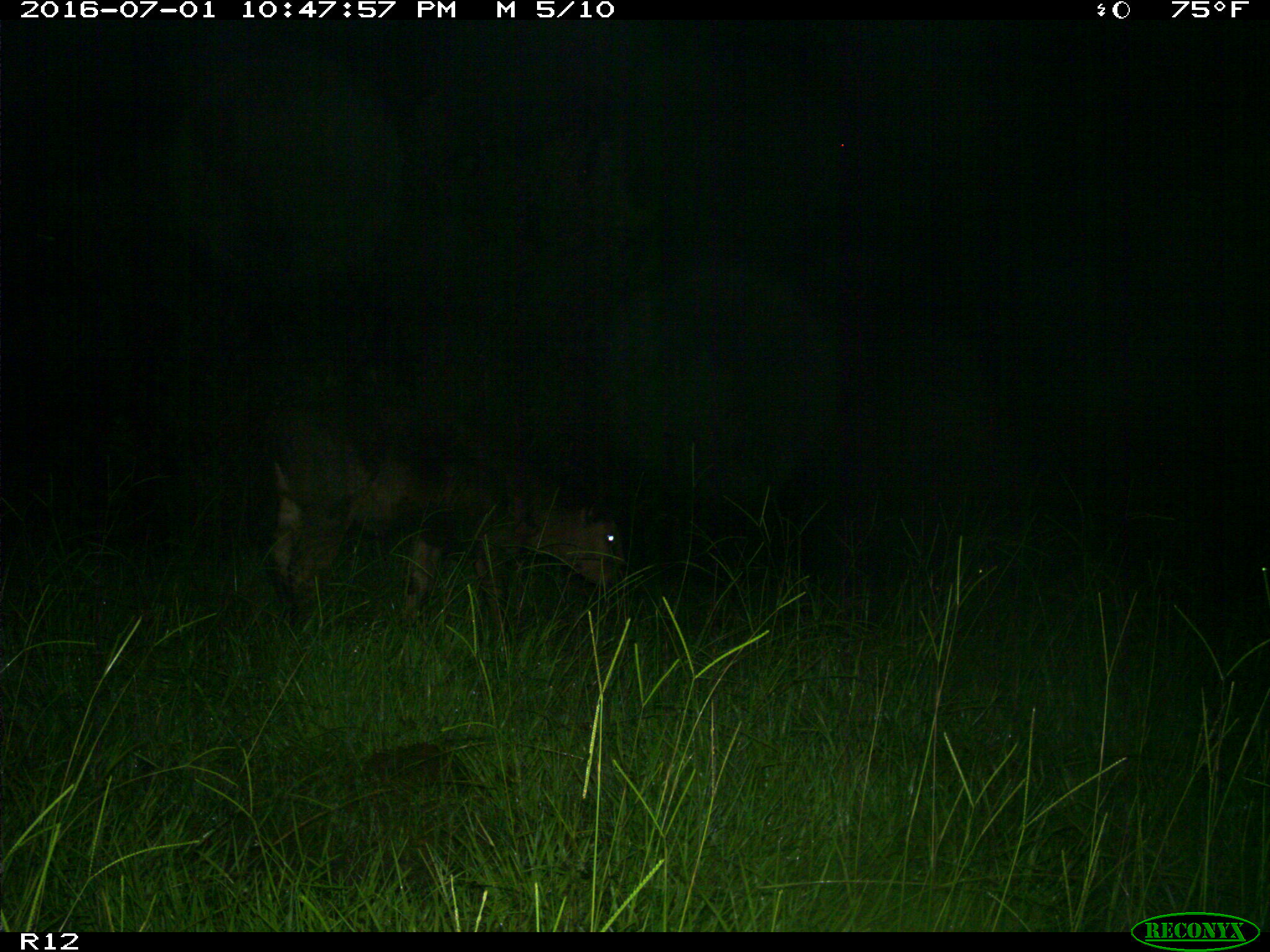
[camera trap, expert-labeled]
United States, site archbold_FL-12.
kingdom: Animalia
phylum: Chordata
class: Mammalia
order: Artiodactyla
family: Bovidae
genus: Bos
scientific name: Bos taurus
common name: domestic cow